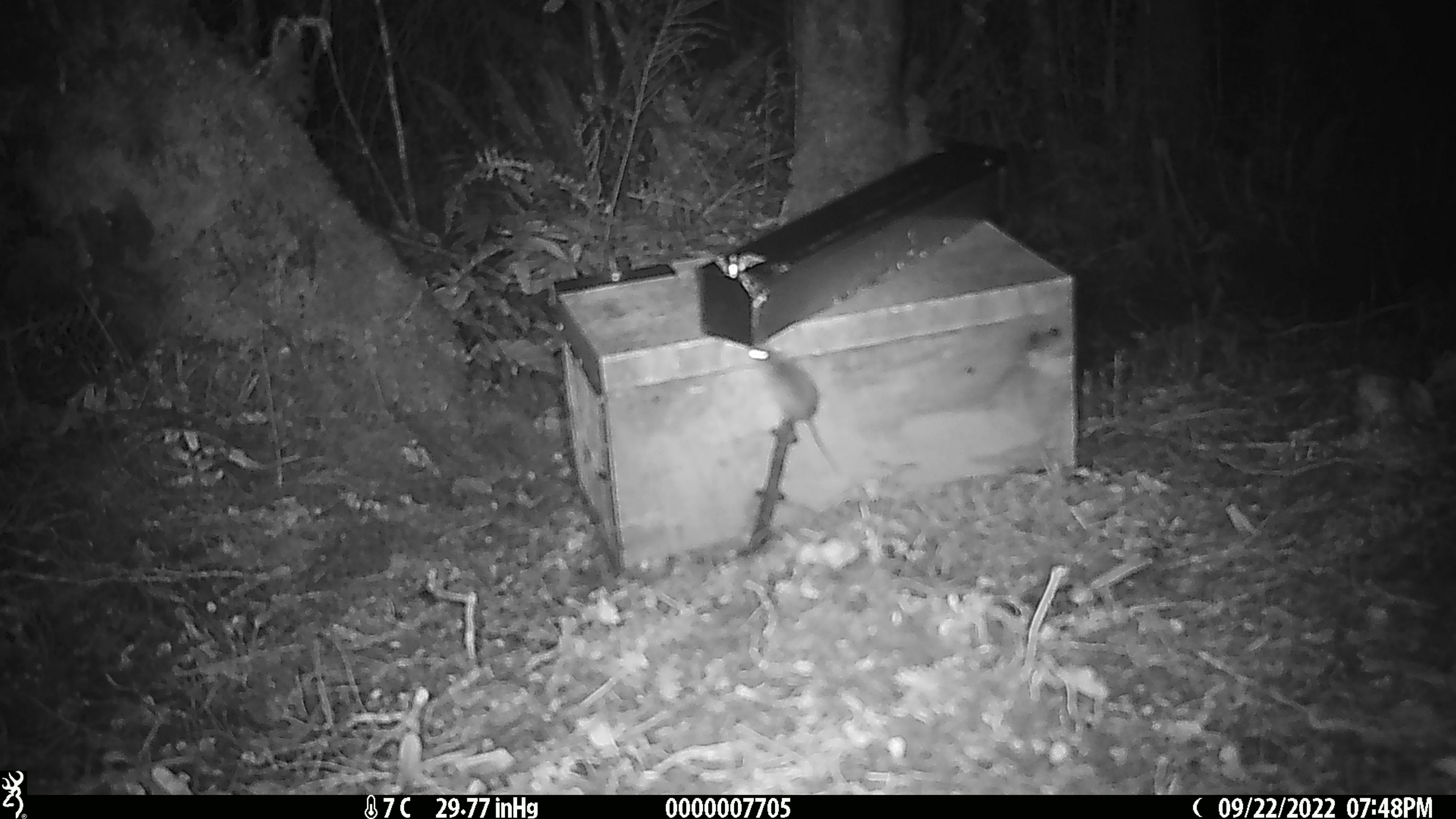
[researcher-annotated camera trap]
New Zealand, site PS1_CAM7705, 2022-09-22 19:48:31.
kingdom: Animalia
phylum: Chordata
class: Mammalia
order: Rodentia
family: Muridae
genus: Mus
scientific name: Mus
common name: mouse